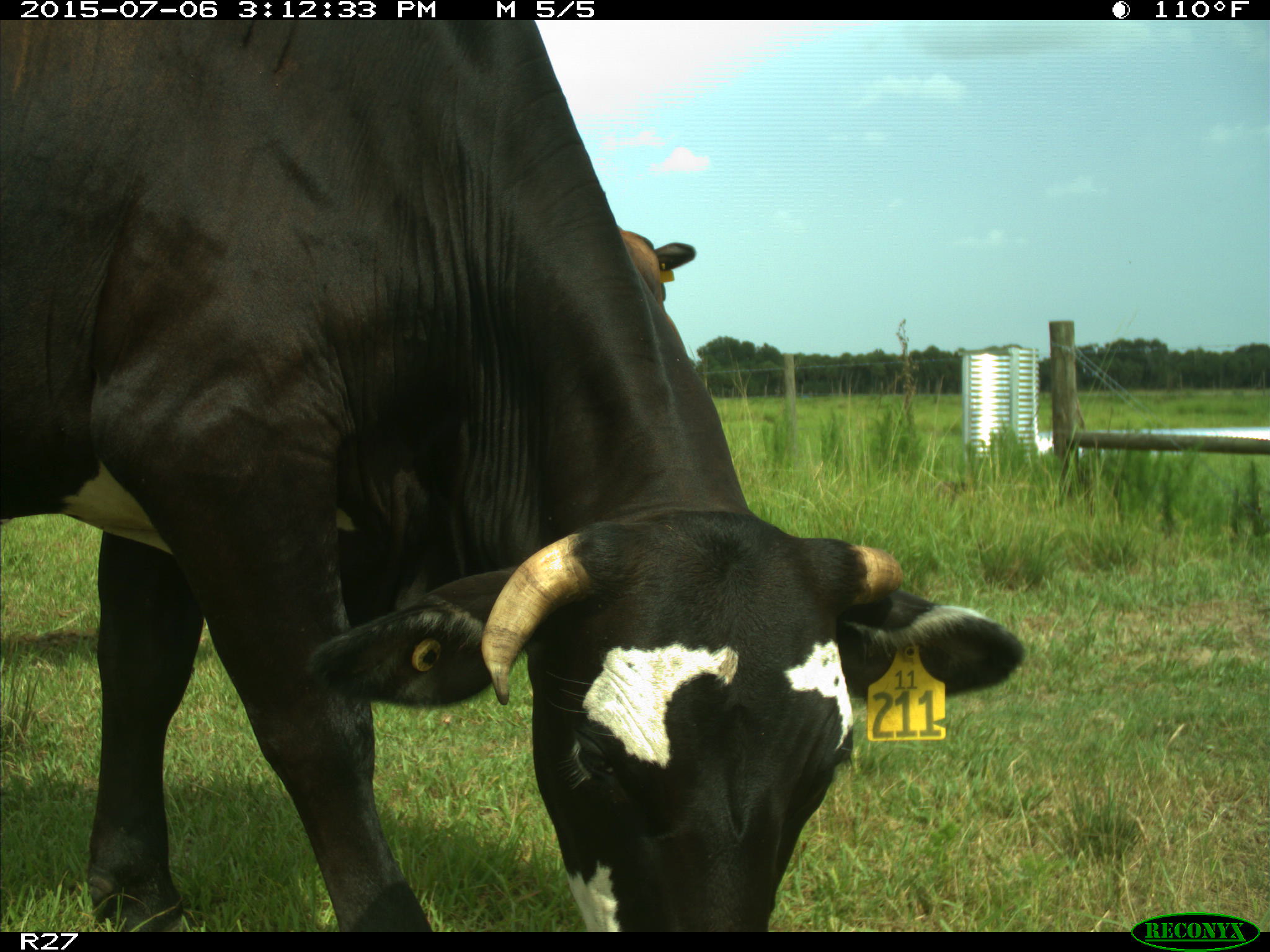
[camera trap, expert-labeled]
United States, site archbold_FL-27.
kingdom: Animalia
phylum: Chordata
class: Mammalia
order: Artiodactyla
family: Bovidae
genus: Bos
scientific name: Bos taurus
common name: domestic cow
Bos taurus (domestic cow).